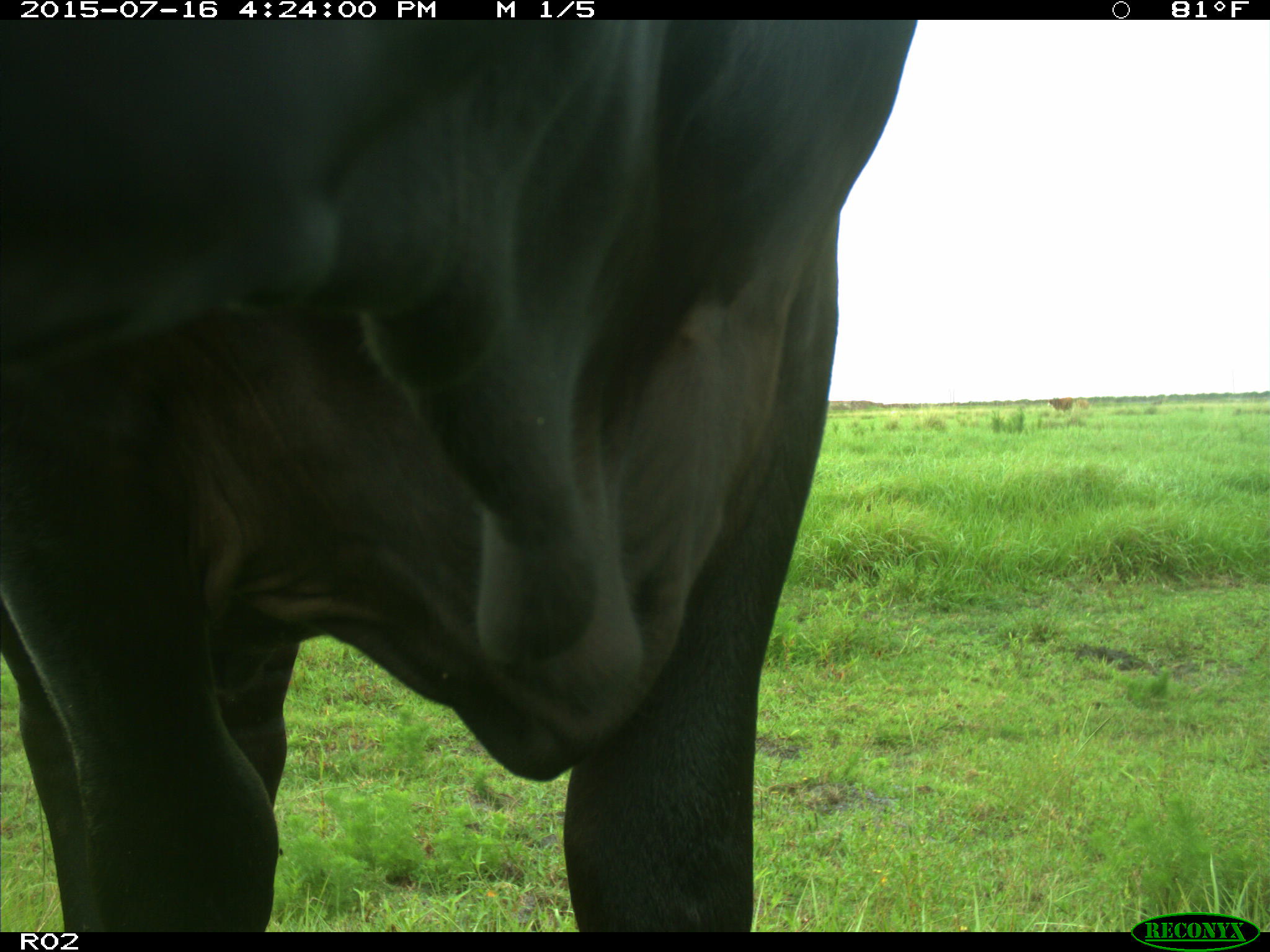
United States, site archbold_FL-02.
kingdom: Animalia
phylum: Chordata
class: Mammalia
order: Artiodactyla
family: Bovidae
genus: Bos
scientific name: Bos taurus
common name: domestic cow